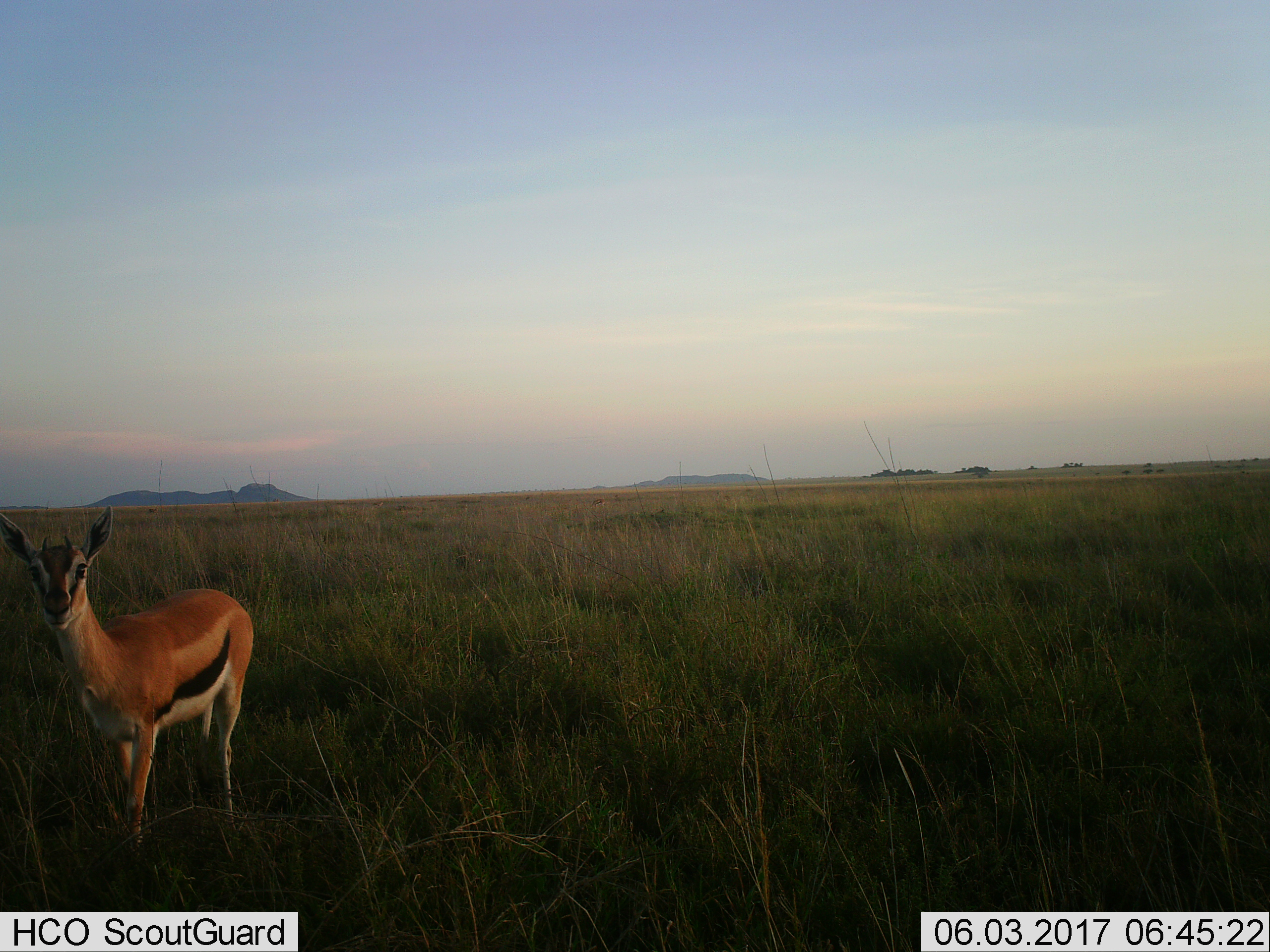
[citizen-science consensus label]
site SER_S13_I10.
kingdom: Animalia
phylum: Chordata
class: Mammalia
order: Artiodactyla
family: Bovidae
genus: Eudorcas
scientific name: Eudorcas thomsonii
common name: thomson's gazelle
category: gazellethomsons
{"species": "gazellethomsons (thomson's gazelle) (Eudorcas thomsonii)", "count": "1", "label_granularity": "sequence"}